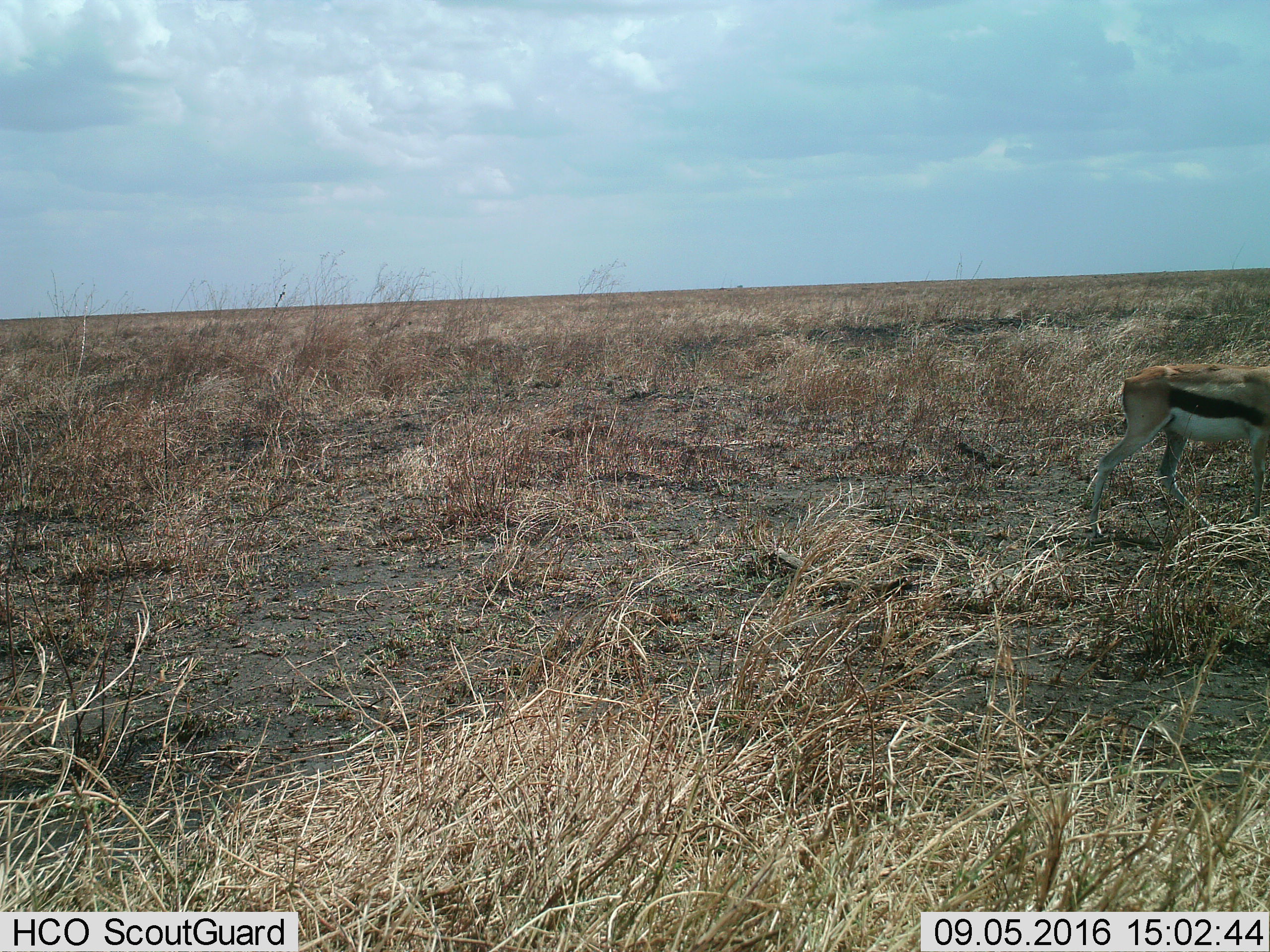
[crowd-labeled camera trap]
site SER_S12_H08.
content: unidentified animal